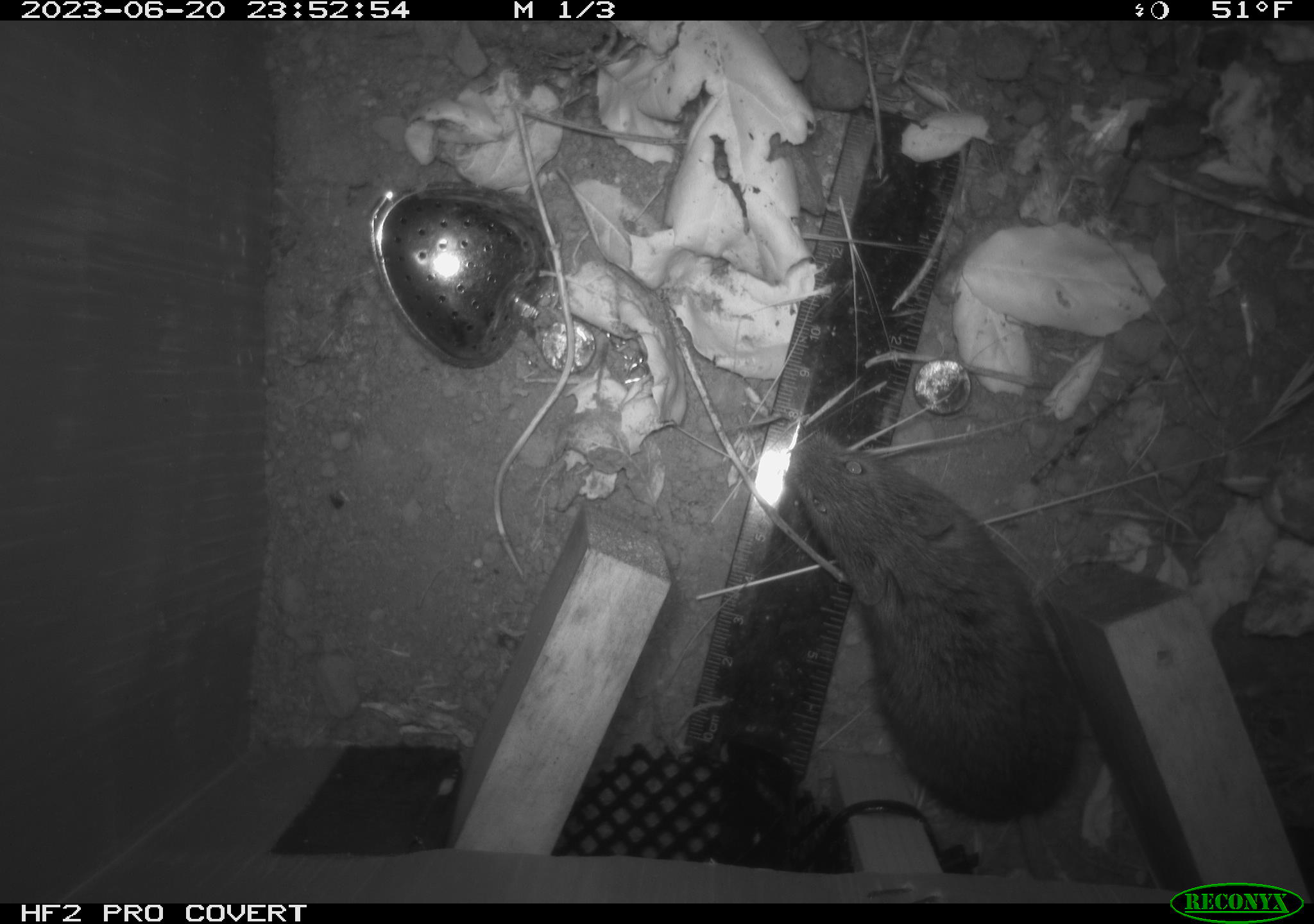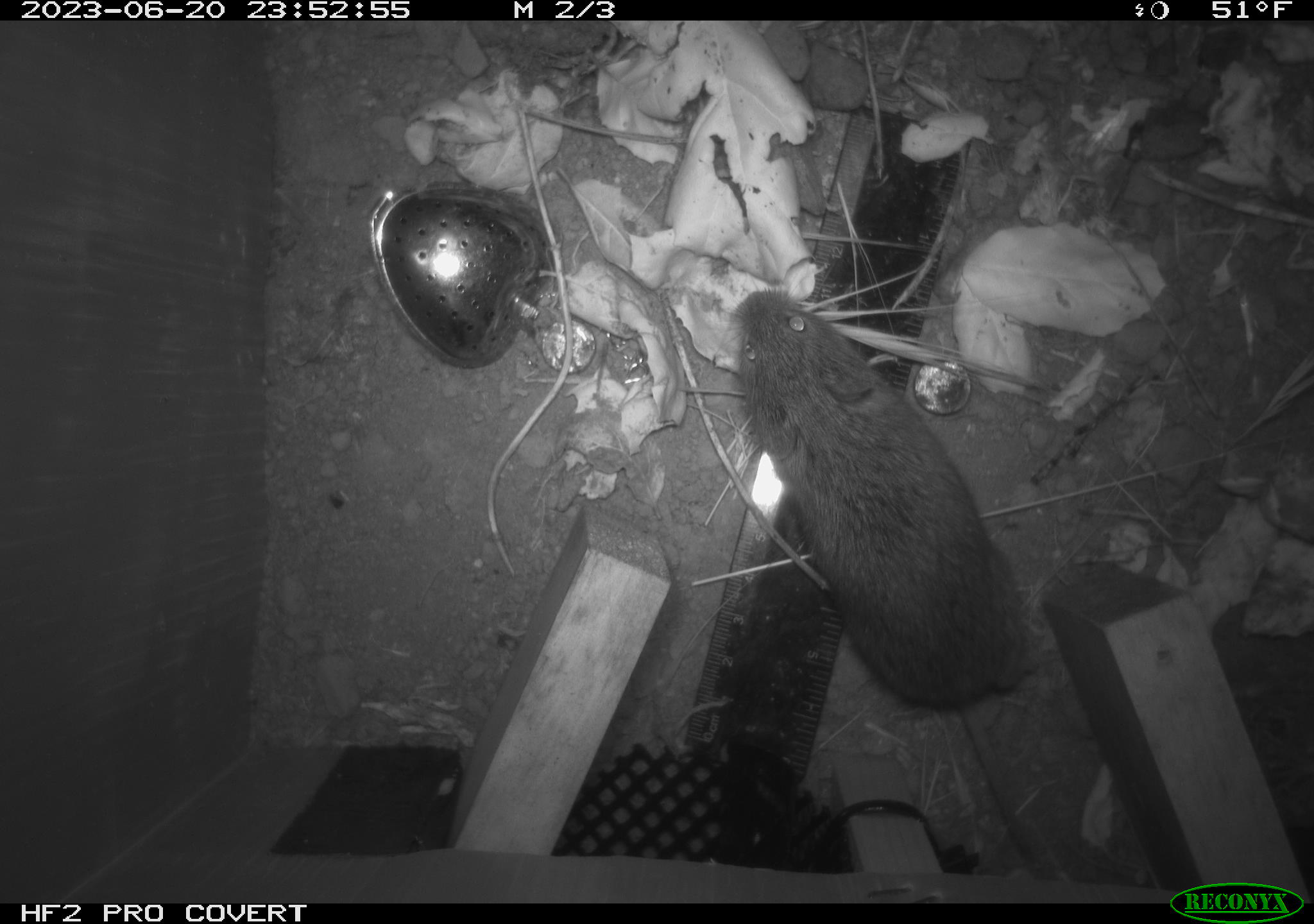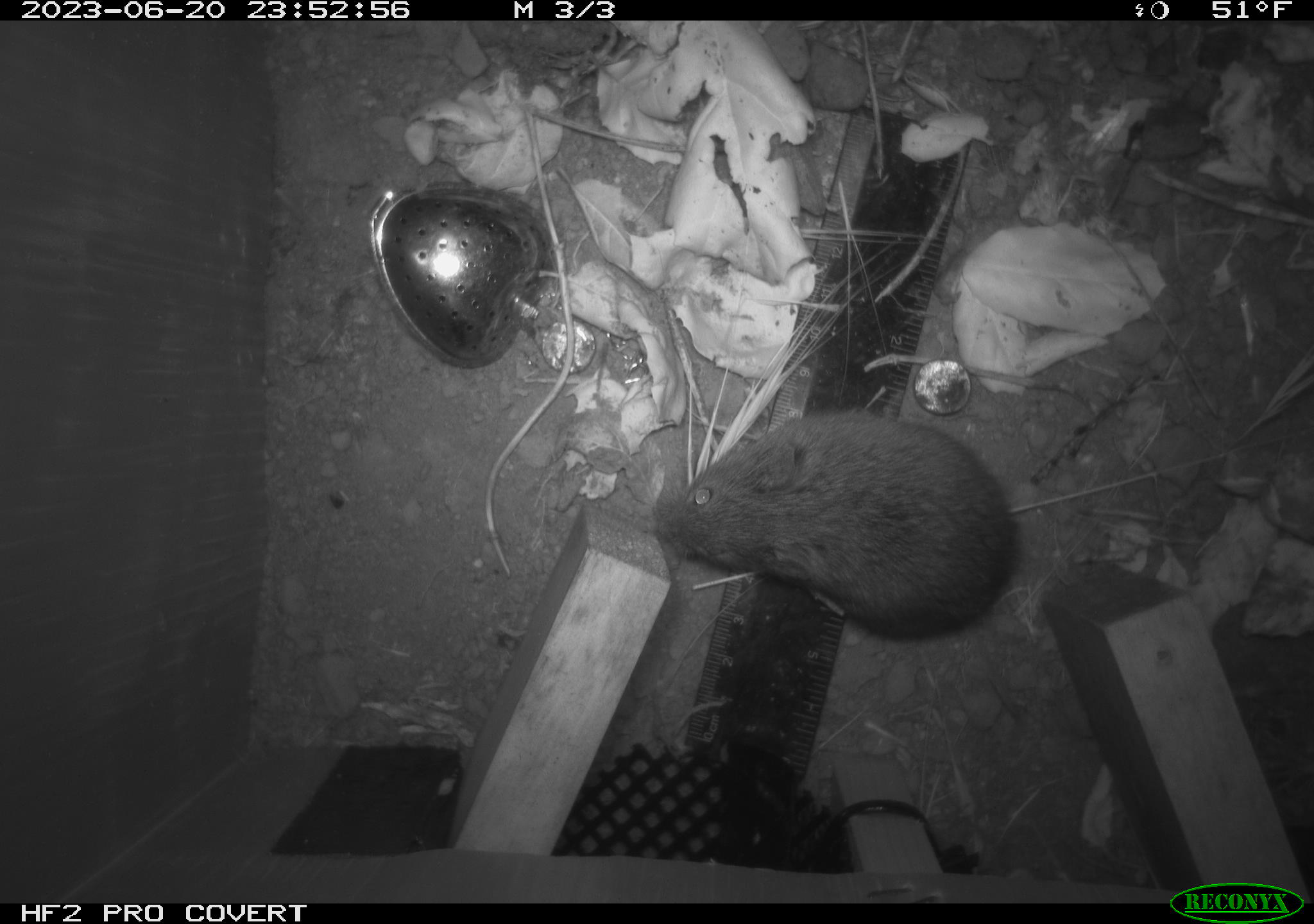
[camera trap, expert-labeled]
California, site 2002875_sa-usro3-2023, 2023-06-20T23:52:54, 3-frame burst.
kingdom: Animalia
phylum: Chordata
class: Mammalia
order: Rodentia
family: Cricetidae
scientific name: Arvicolinae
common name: voles, lemmings, and muskrats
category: arvicolinae subfamily